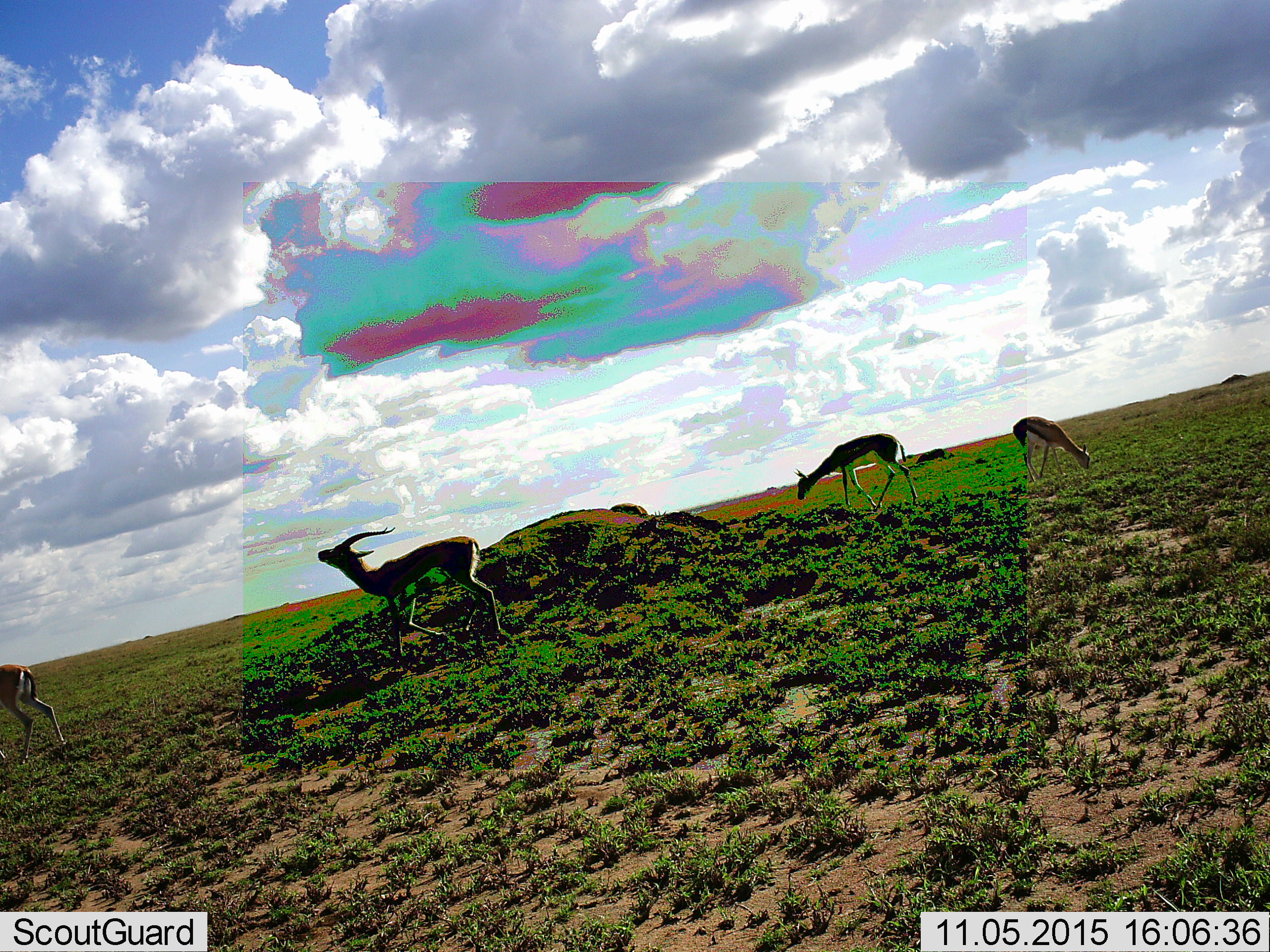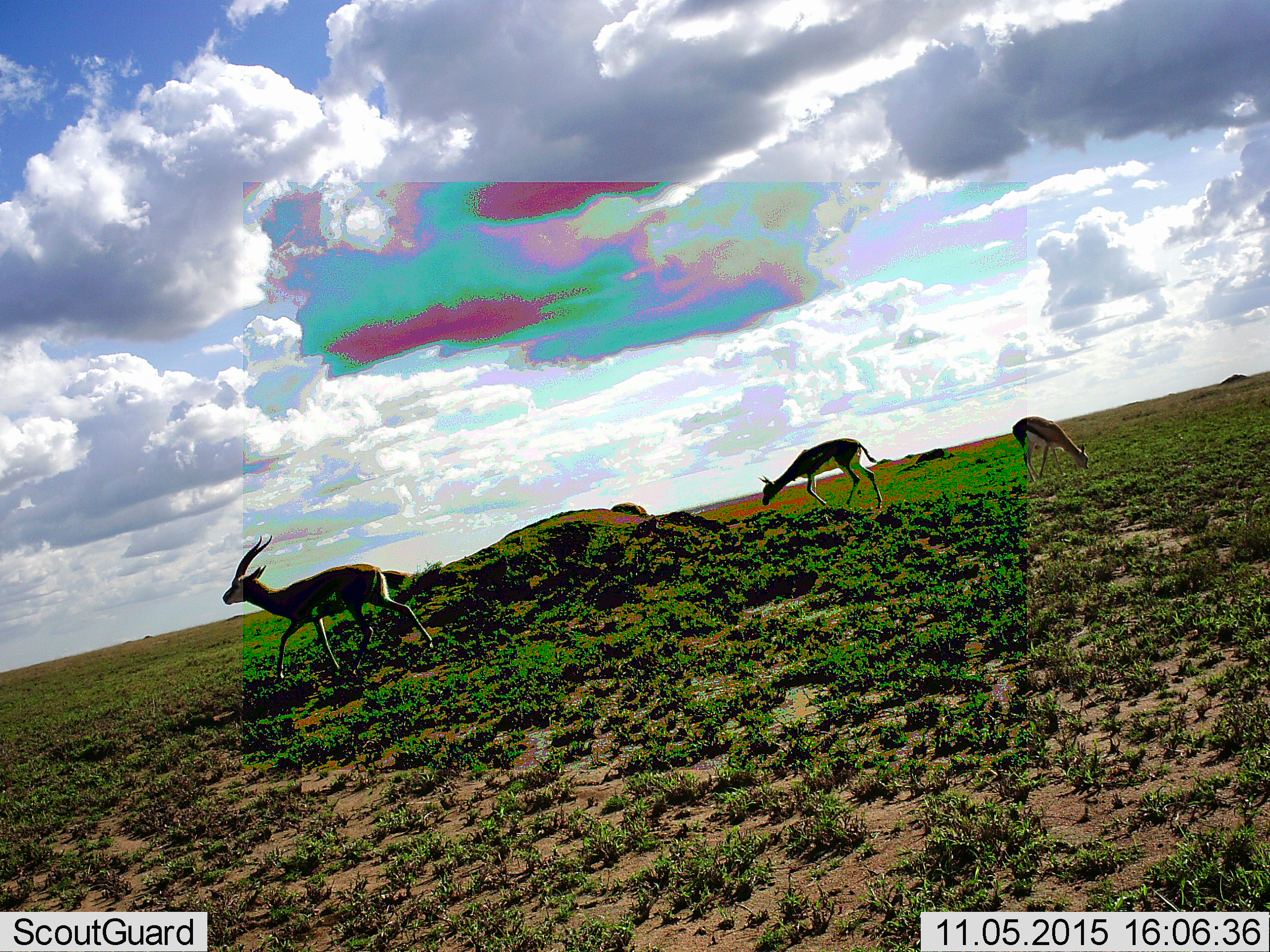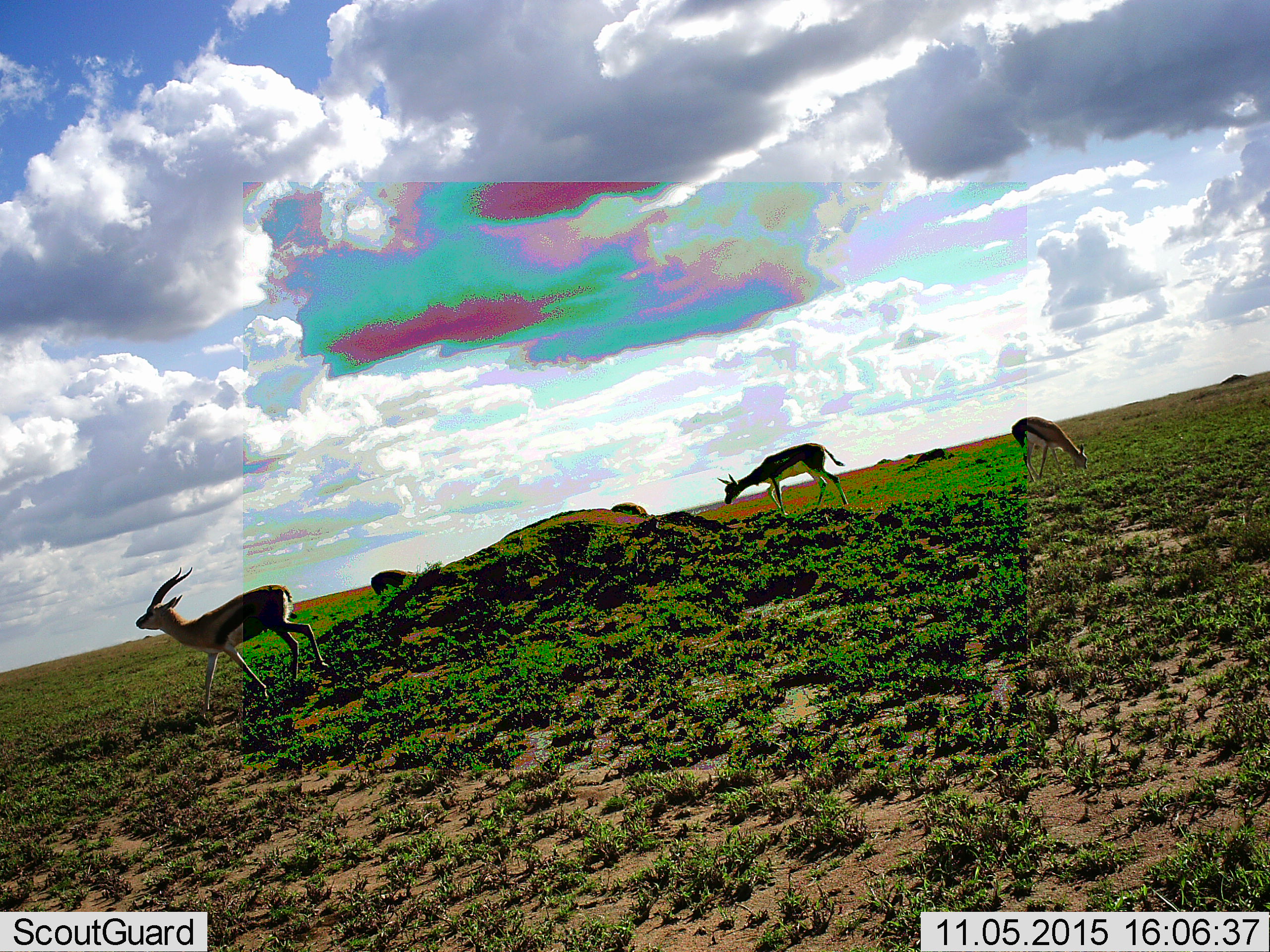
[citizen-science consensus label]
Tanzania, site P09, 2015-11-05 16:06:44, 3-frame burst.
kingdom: Animalia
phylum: Chordata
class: Mammalia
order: Artiodactyla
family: Bovidae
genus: Eudorcas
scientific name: Eudorcas thomsonii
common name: thomson's gazelle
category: gazellethomsons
Gazellethomsons (thomson's gazelle) (Eudorcas thomsonii), count 6. Behavior (volunteer vote fractions): standing 50%, resting 0%, moving 75%, interacting 12%. Young present (vote fraction): 12%. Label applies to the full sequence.